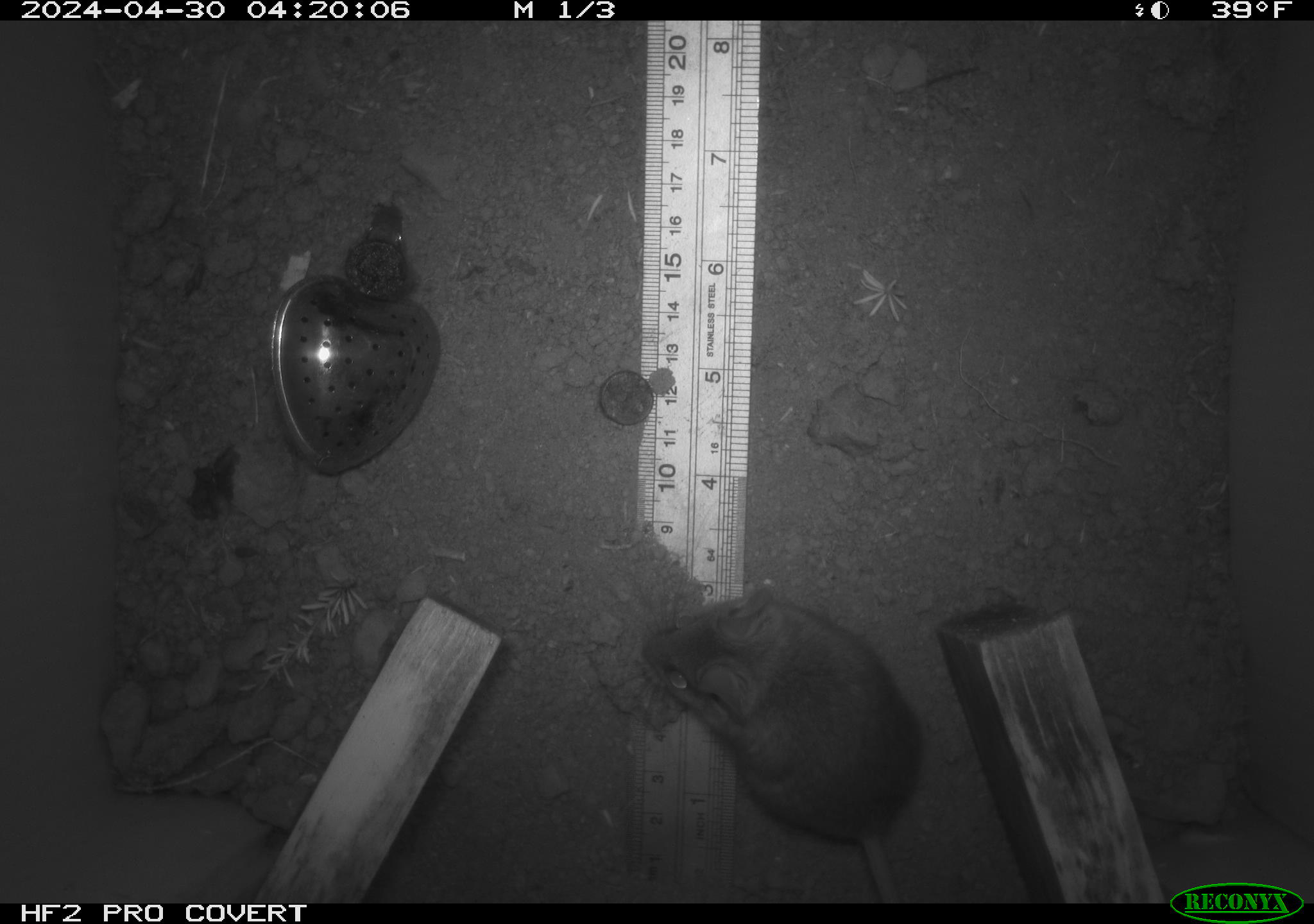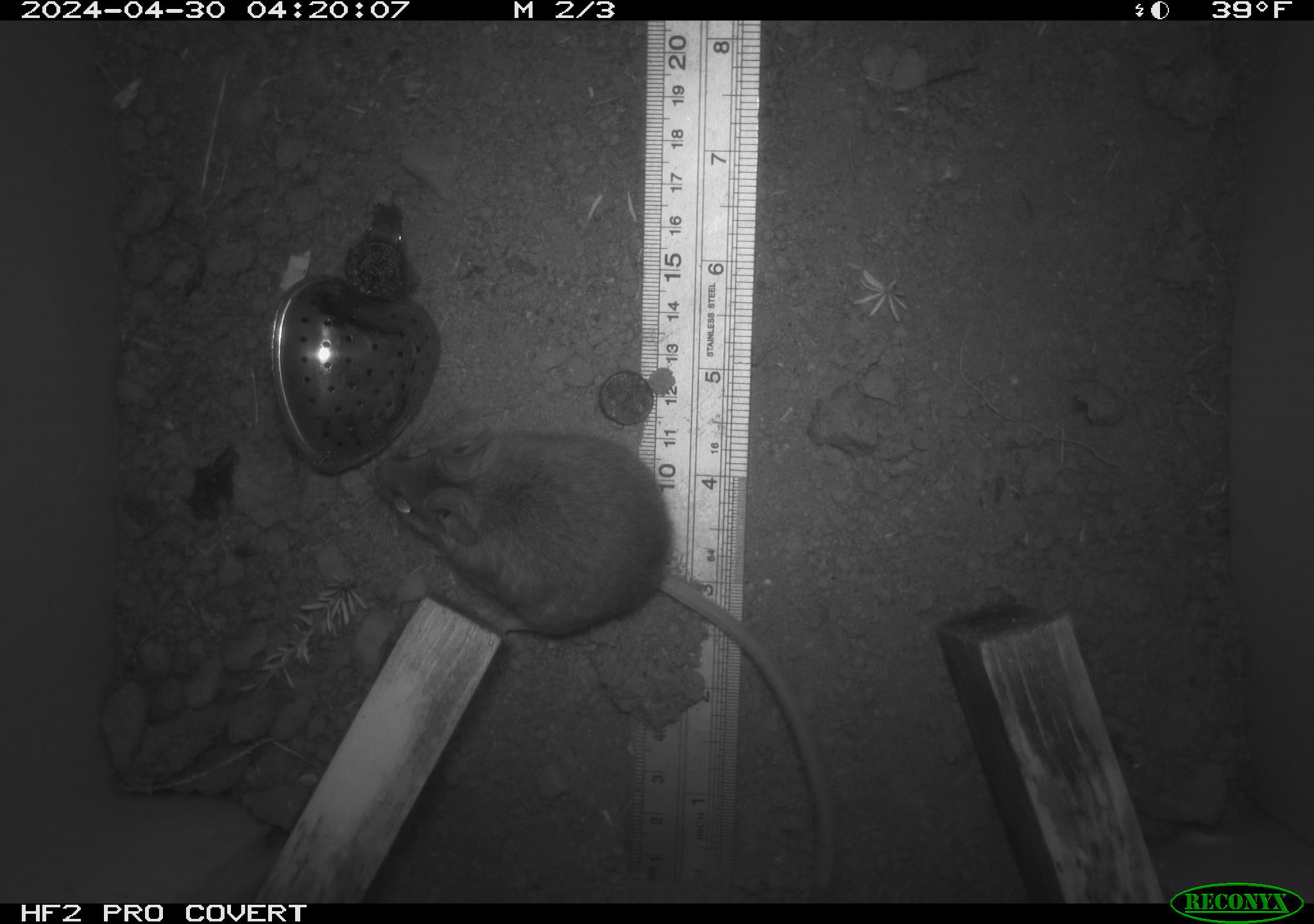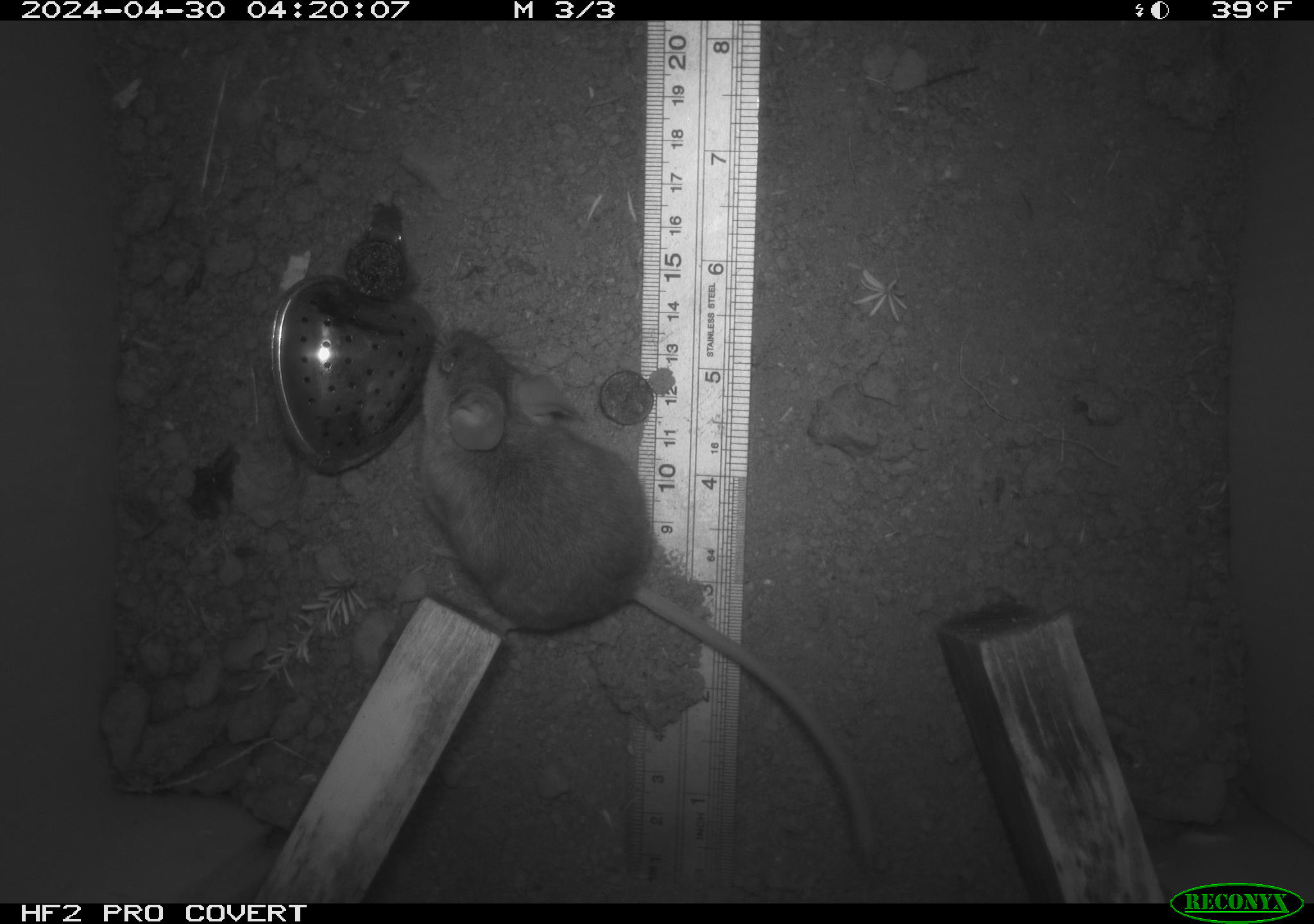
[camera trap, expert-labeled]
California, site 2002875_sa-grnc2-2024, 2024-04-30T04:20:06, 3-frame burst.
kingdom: Animalia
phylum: Chordata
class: Mammalia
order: Rodentia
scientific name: Rodentia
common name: rodent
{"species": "rodent (Rodentia)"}